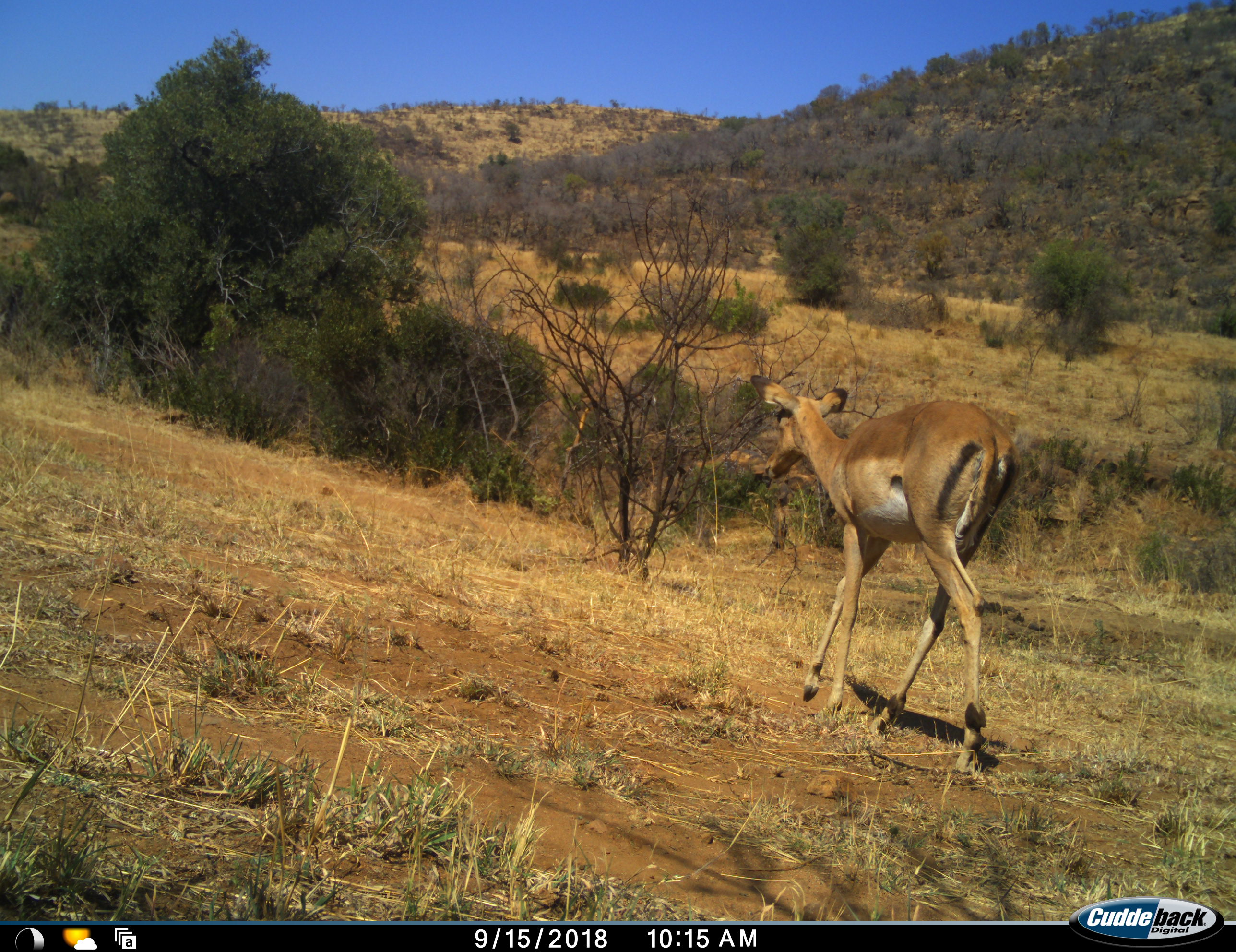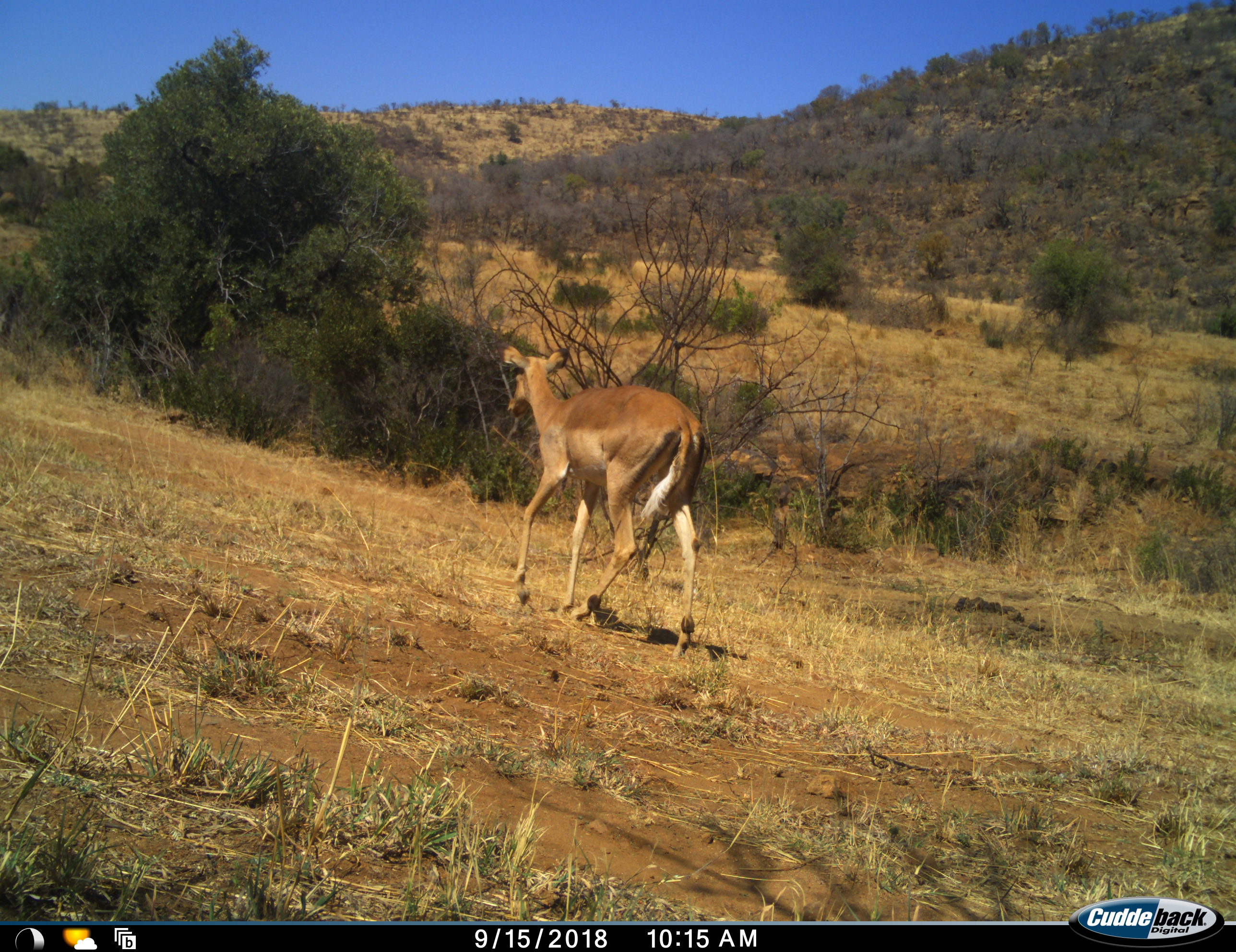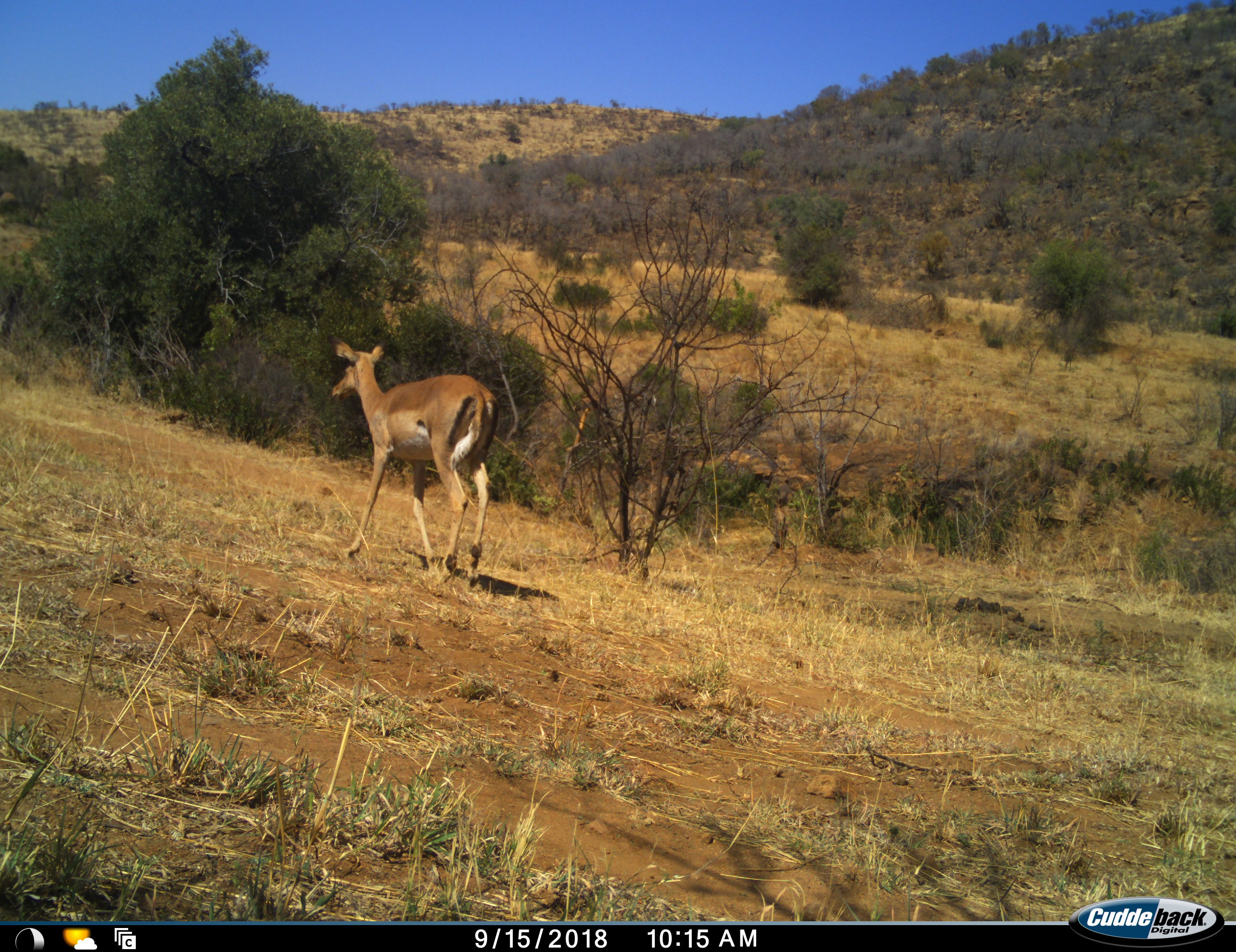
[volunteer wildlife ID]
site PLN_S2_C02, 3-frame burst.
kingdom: Animalia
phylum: Chordata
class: Mammalia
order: Artiodactyla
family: Bovidae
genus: Aepyceros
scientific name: Aepyceros melampus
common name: impala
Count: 1.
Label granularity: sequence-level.